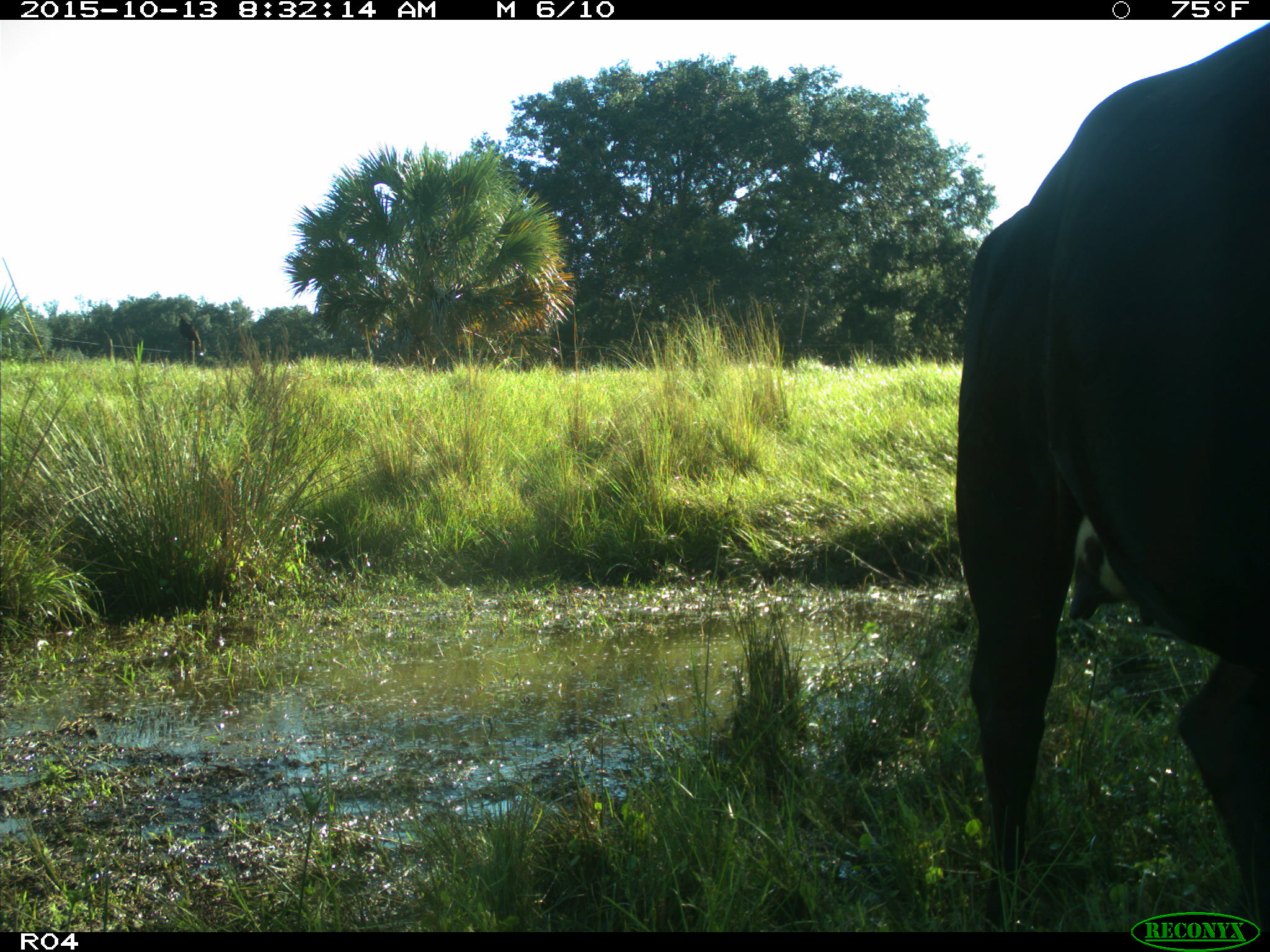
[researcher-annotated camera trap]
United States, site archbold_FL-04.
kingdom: Animalia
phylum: Chordata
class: Mammalia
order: Artiodactyla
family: Bovidae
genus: Bos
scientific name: Bos taurus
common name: domestic cow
Bos taurus (domestic cow).